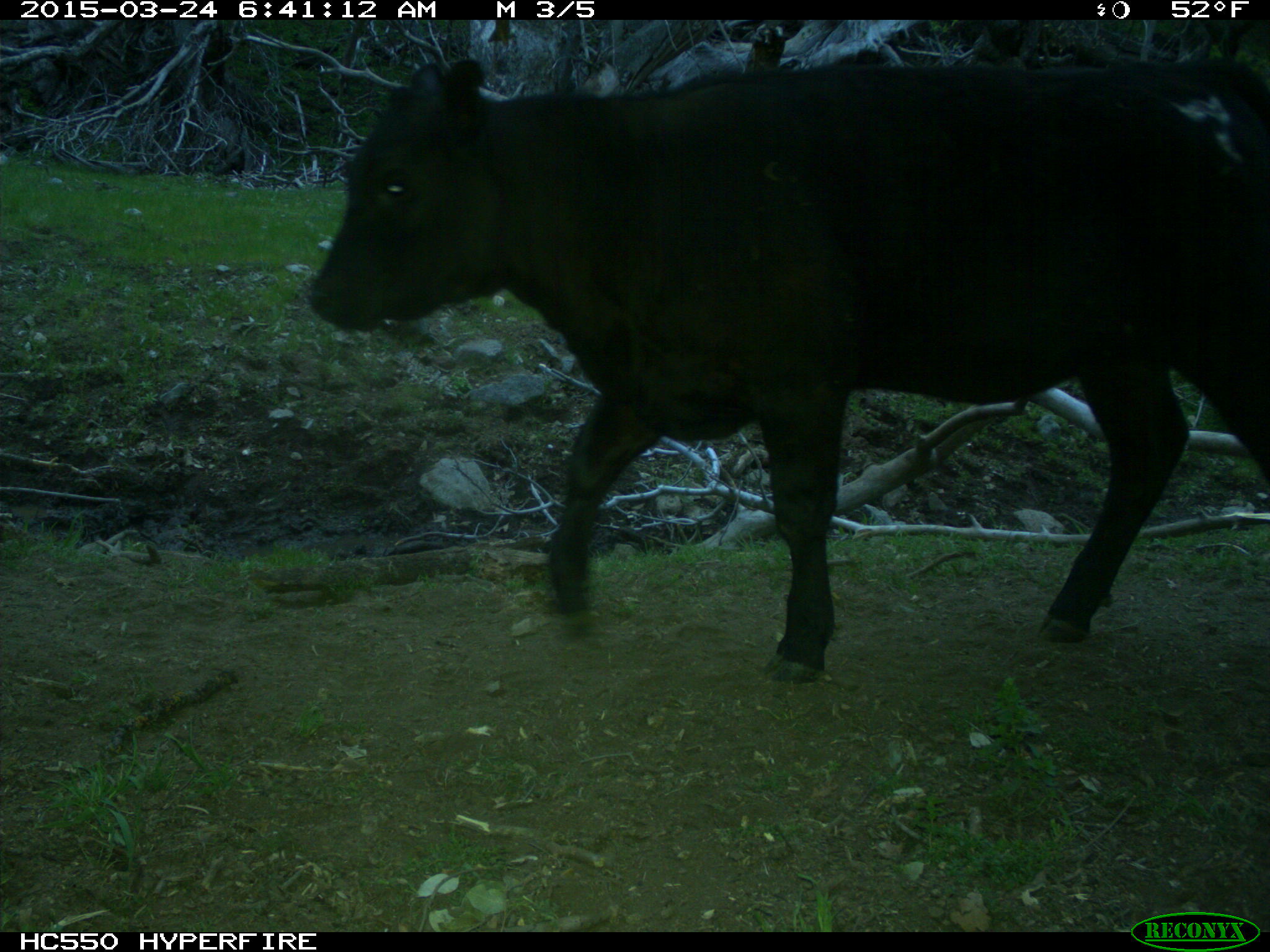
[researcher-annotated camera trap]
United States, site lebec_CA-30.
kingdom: Animalia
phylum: Chordata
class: Mammalia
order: Artiodactyla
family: Bovidae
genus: Bos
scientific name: Bos taurus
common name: domestic cow